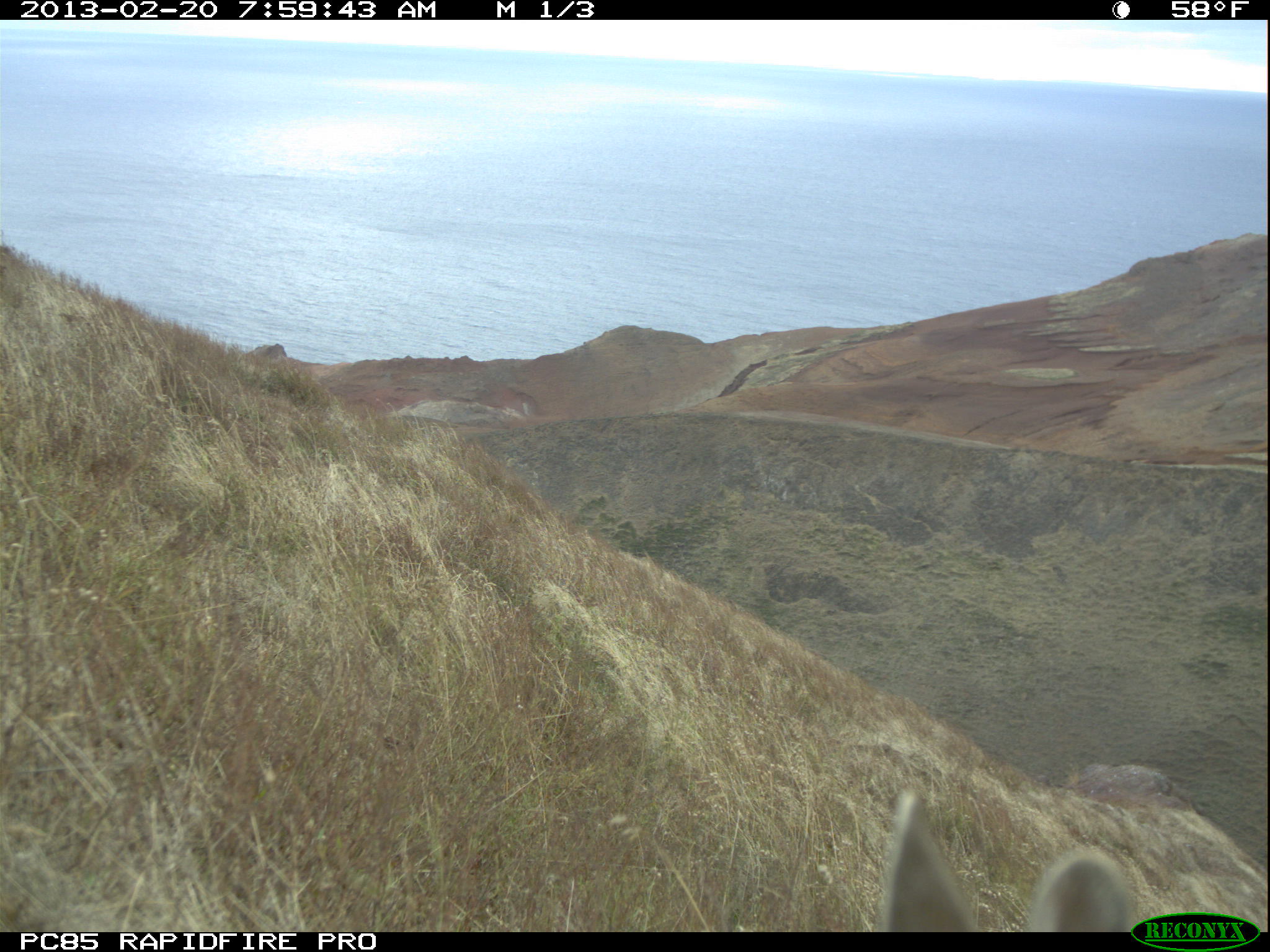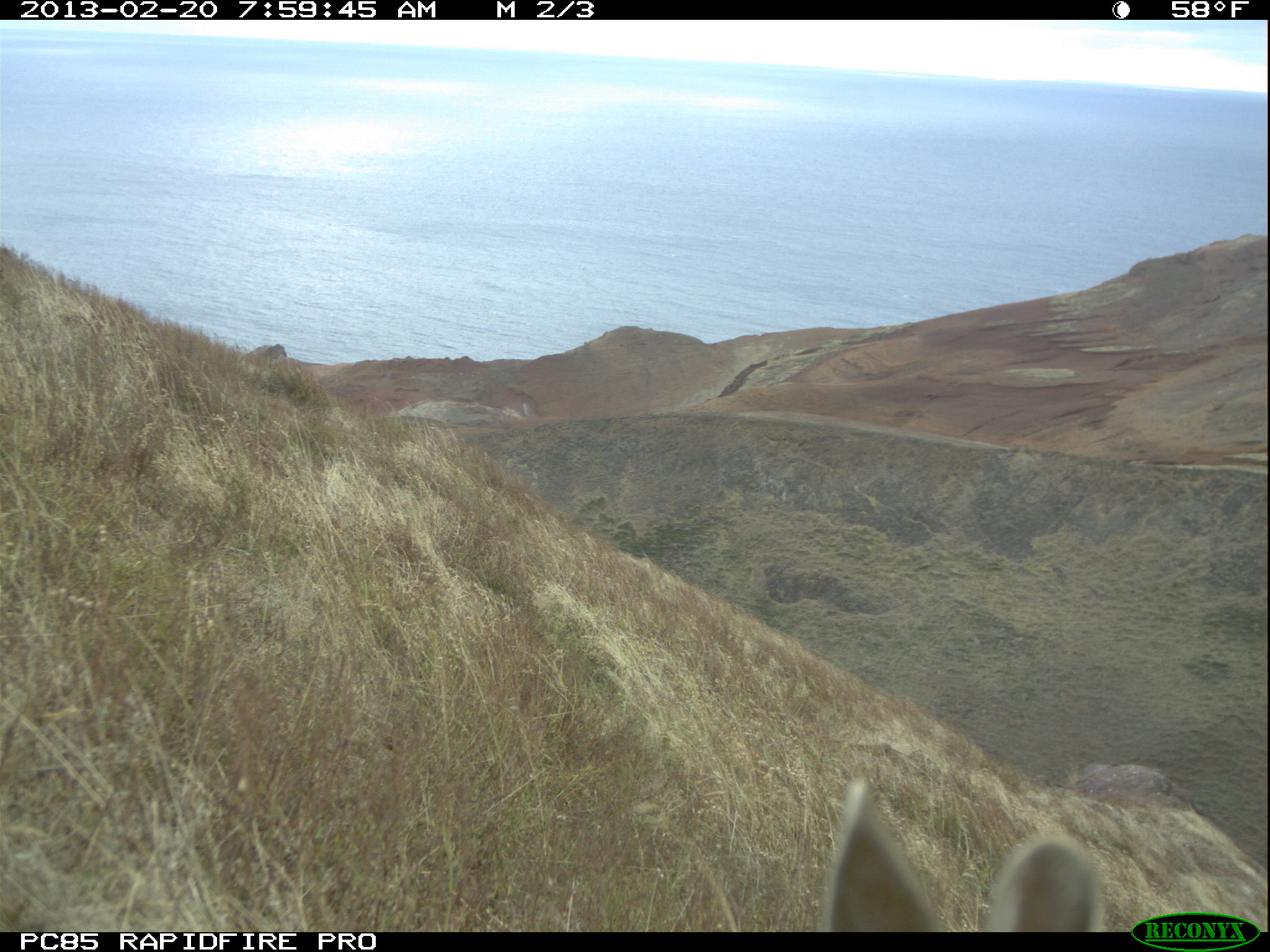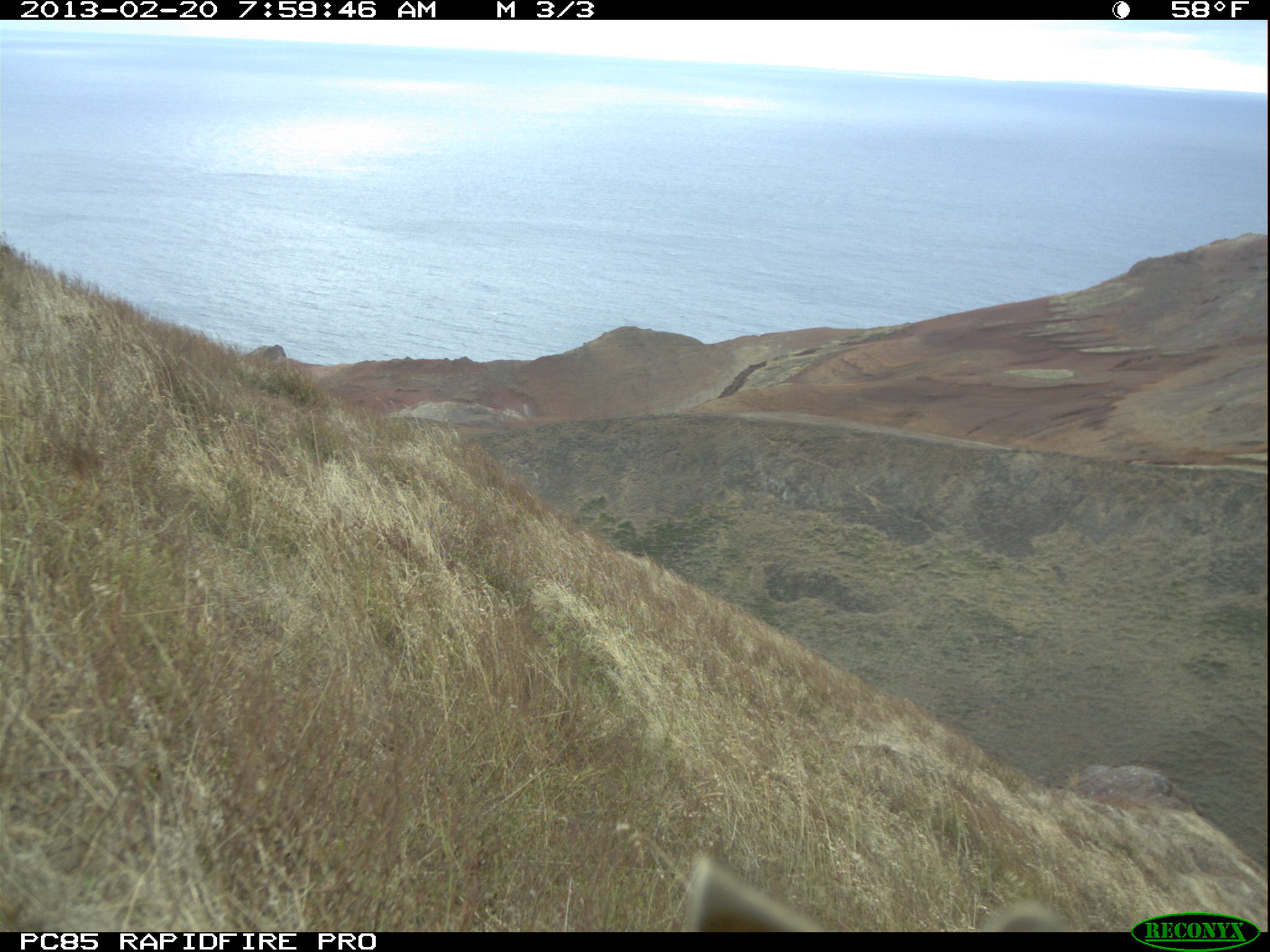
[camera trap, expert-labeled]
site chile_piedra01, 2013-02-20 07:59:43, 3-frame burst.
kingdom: Animalia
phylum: Chordata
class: Mammalia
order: Lagomorpha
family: Leporidae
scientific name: Leporidae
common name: rabbits and hares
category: rabbit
Rabbit (rabbits and hares) (Leporidae).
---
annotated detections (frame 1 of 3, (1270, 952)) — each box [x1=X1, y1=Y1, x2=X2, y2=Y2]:
rabbit: [x1=877, y1=786, x2=1139, y2=932]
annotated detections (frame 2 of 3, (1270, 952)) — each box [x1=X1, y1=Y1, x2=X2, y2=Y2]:
rabbit: [x1=821, y1=774, x2=1184, y2=932]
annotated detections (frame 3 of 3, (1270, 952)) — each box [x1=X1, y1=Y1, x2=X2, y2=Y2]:
rabbit: [x1=670, y1=849, x2=1093, y2=934]